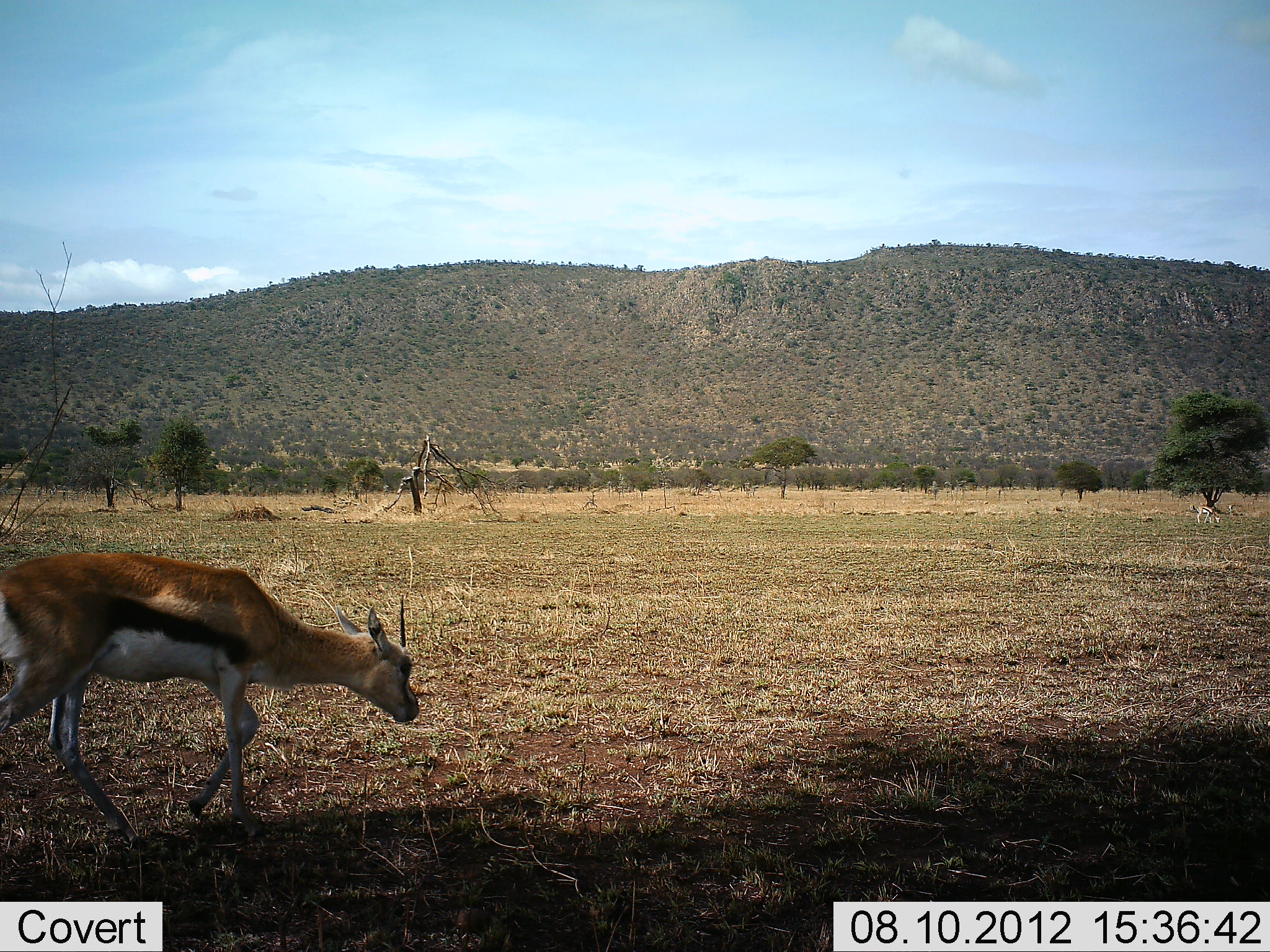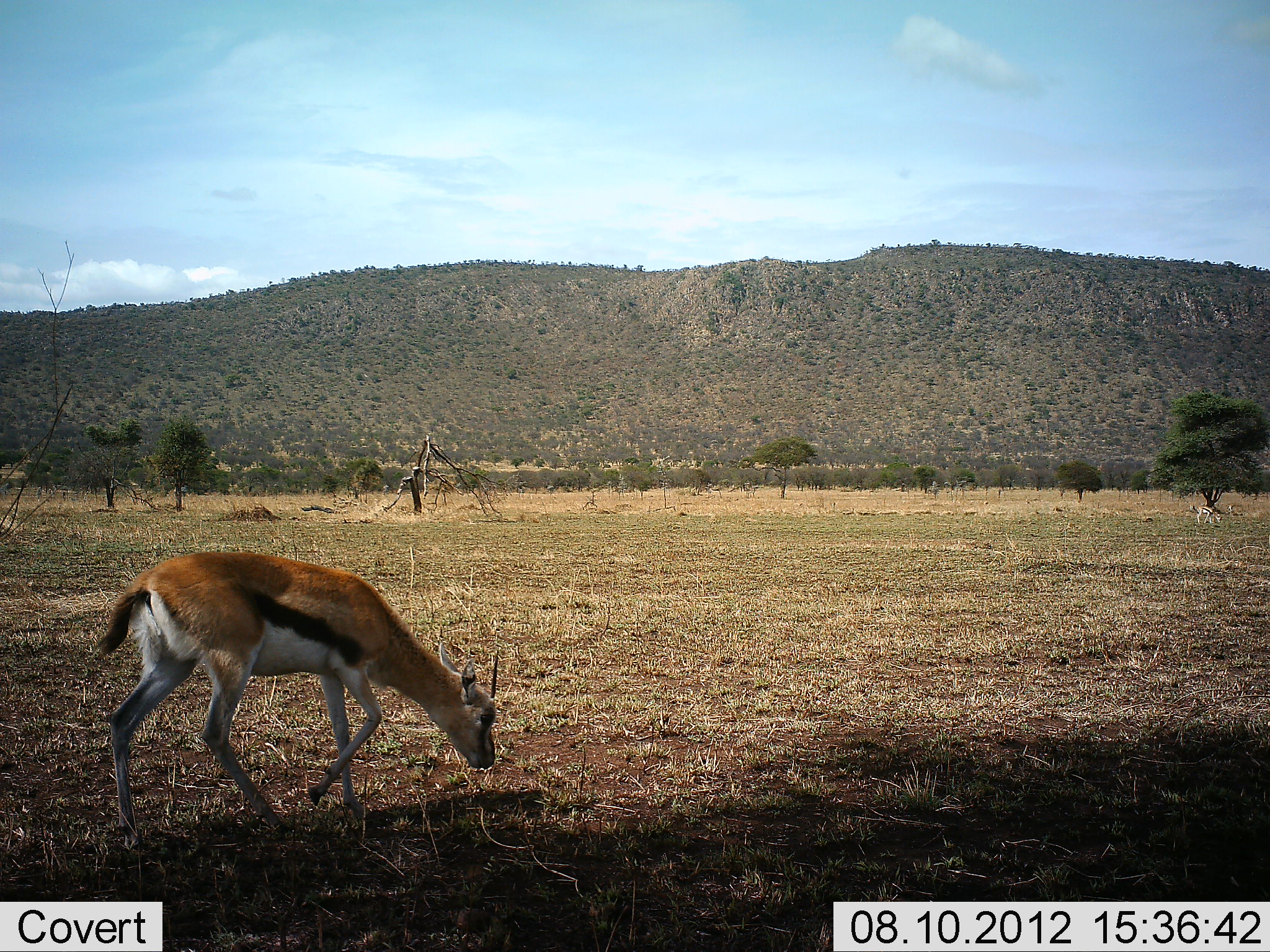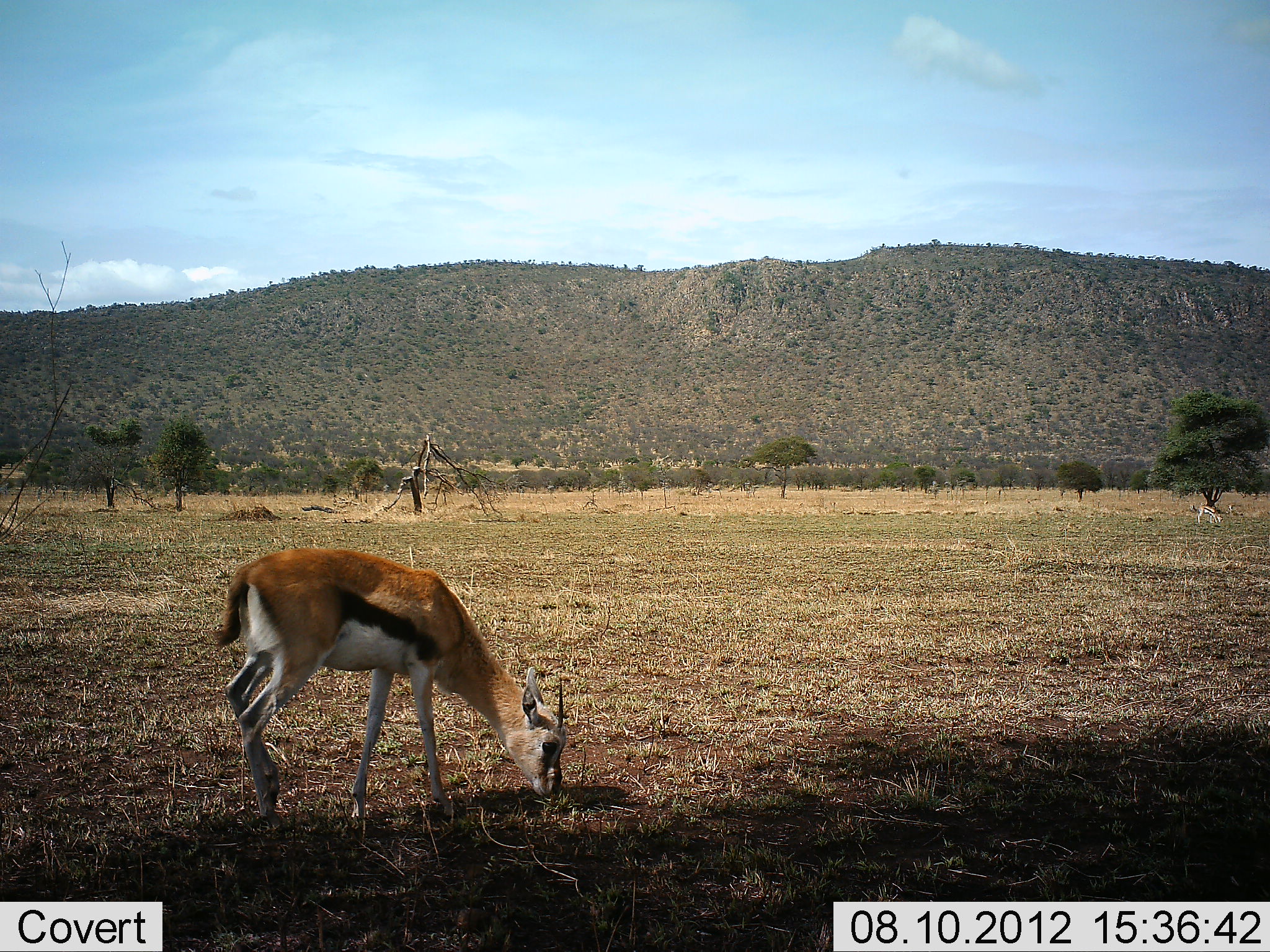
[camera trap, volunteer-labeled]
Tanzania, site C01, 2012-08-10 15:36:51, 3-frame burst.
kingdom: Animalia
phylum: Chordata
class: Mammalia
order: Artiodactyla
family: Bovidae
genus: Eudorcas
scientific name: Eudorcas thomsonii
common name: thomson's gazelle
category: gazellethomsons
Gazellethomsons (thomson's gazelle) (Eudorcas thomsonii), count 1. Behavior (volunteer vote fractions): standing 0%, resting 0%, moving 64%, interacting 0%. Young present (vote fraction): 0%. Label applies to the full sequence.